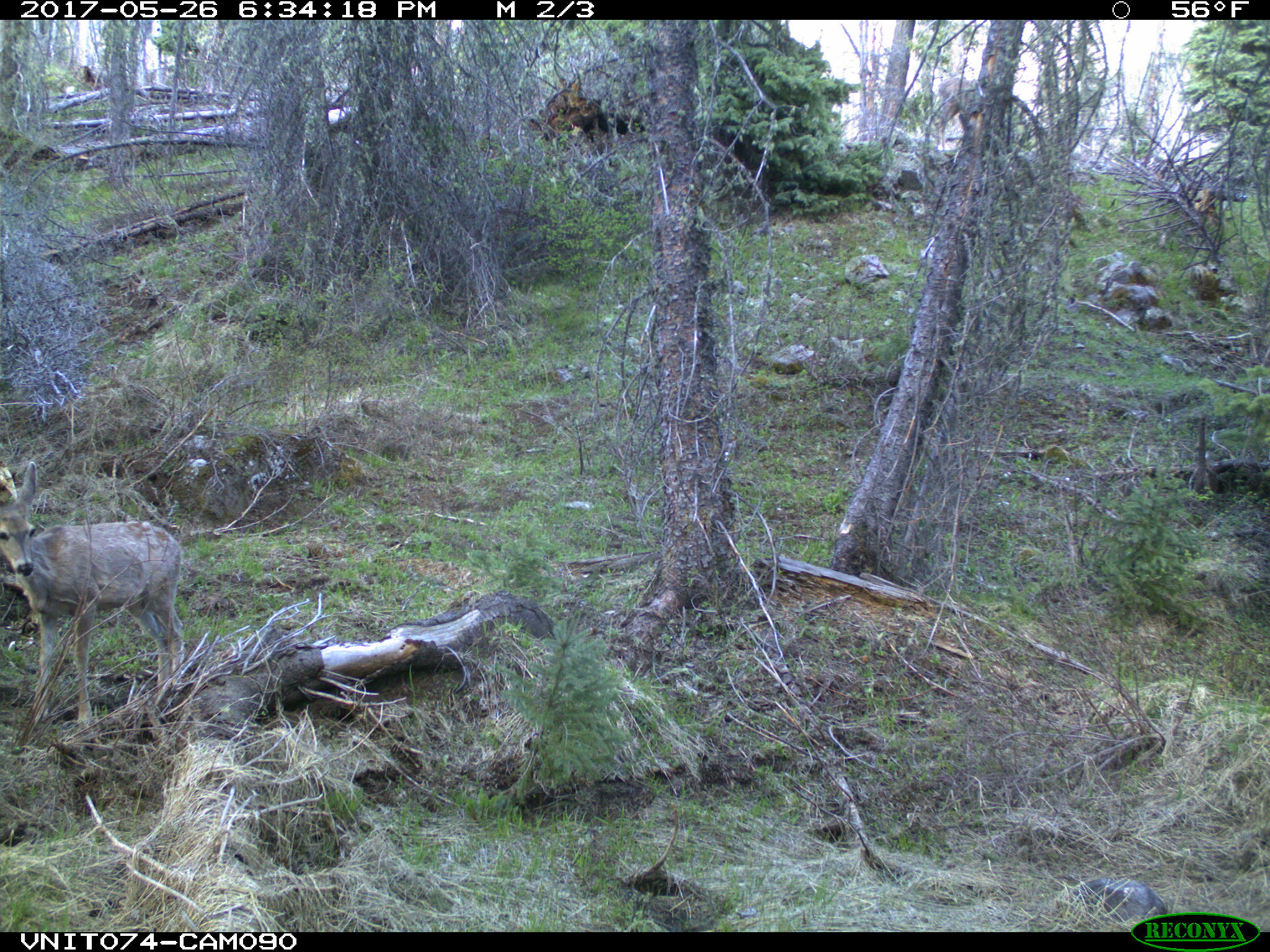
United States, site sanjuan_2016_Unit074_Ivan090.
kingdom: Animalia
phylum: Chordata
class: Mammalia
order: Artiodactyla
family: Cervidae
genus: Odocoileus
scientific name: Odocoileus hemionus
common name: mule deer